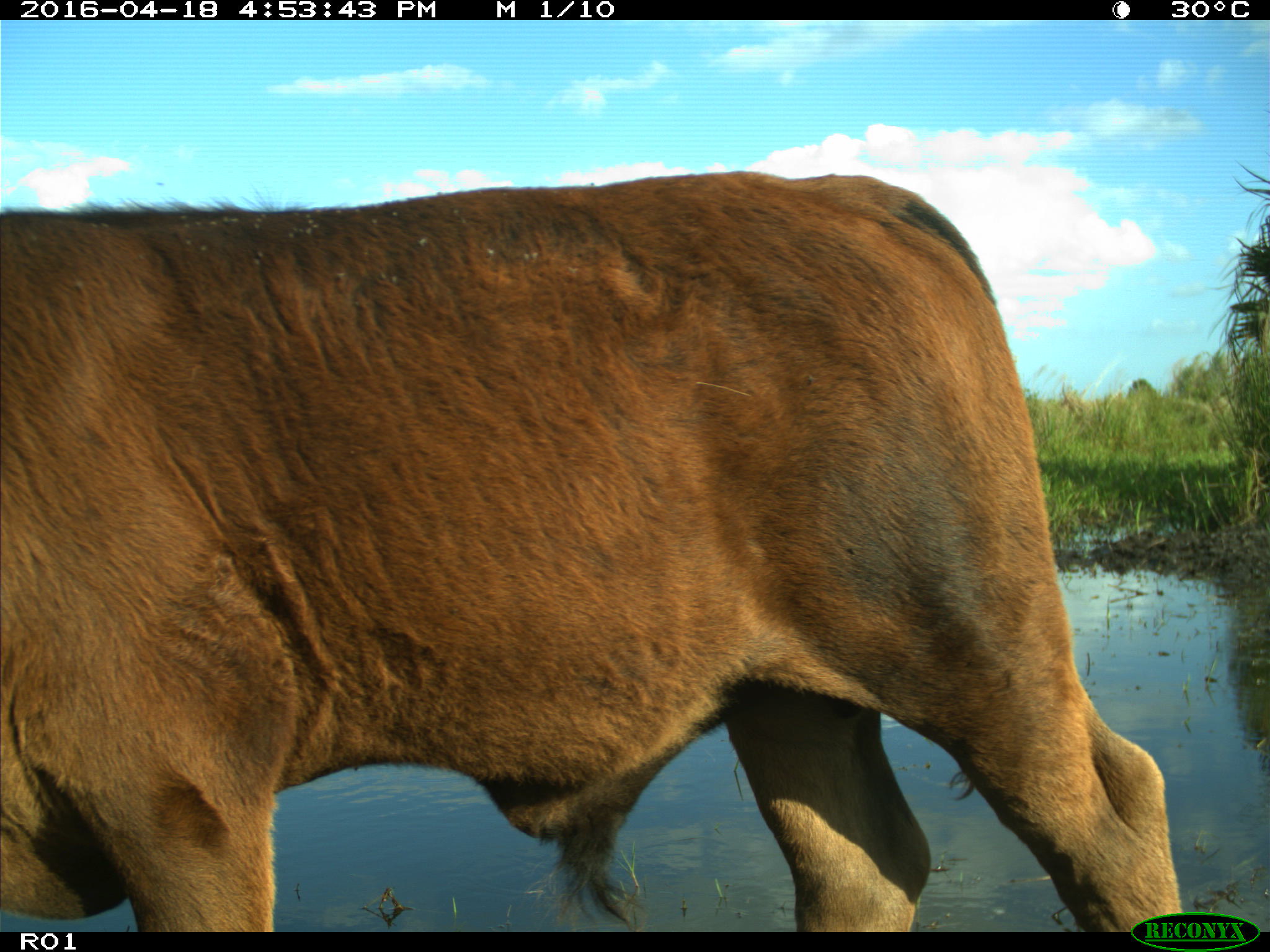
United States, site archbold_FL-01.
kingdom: Animalia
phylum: Chordata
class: Mammalia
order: Artiodactyla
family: Bovidae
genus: Bos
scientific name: Bos taurus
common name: domestic cow